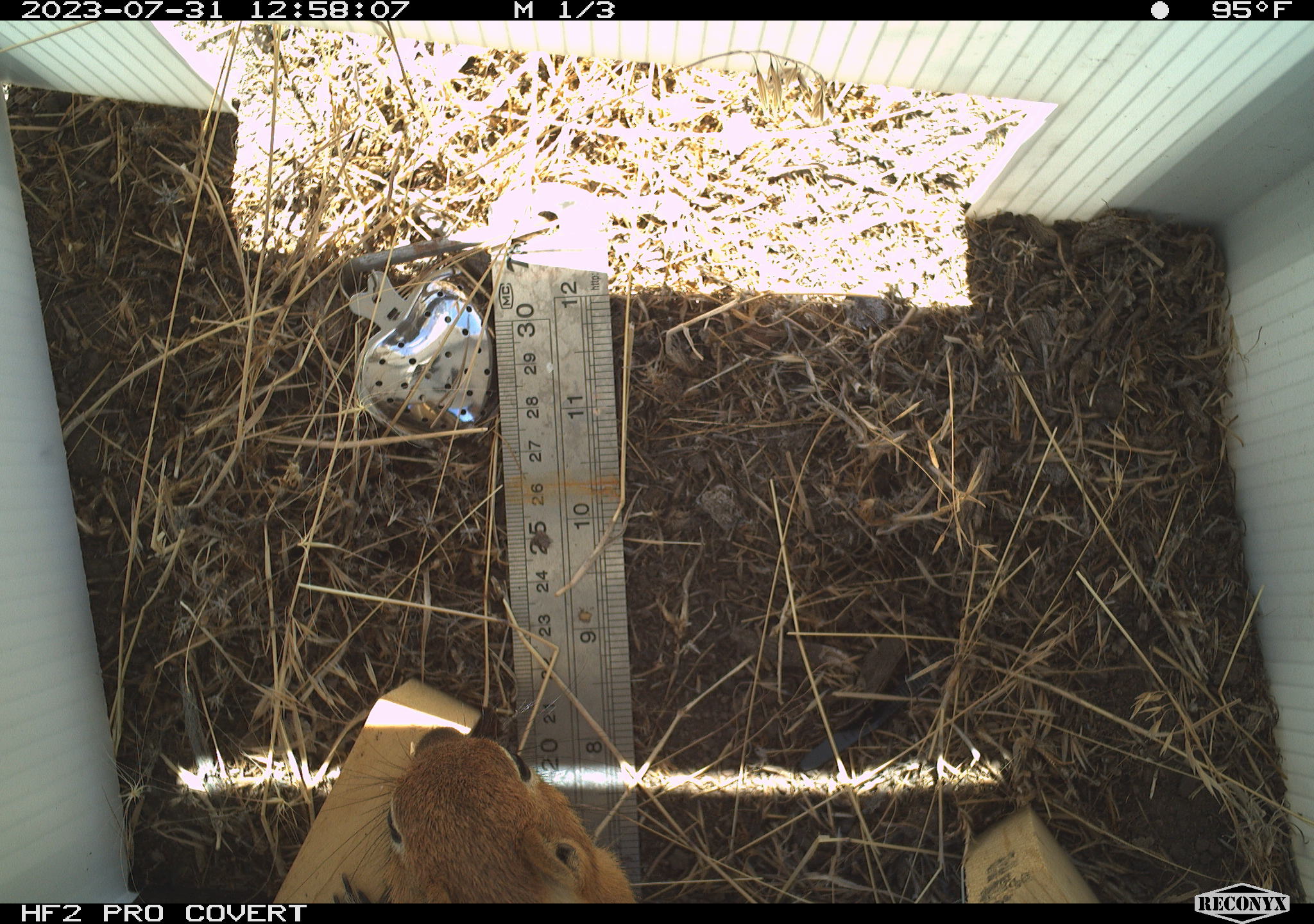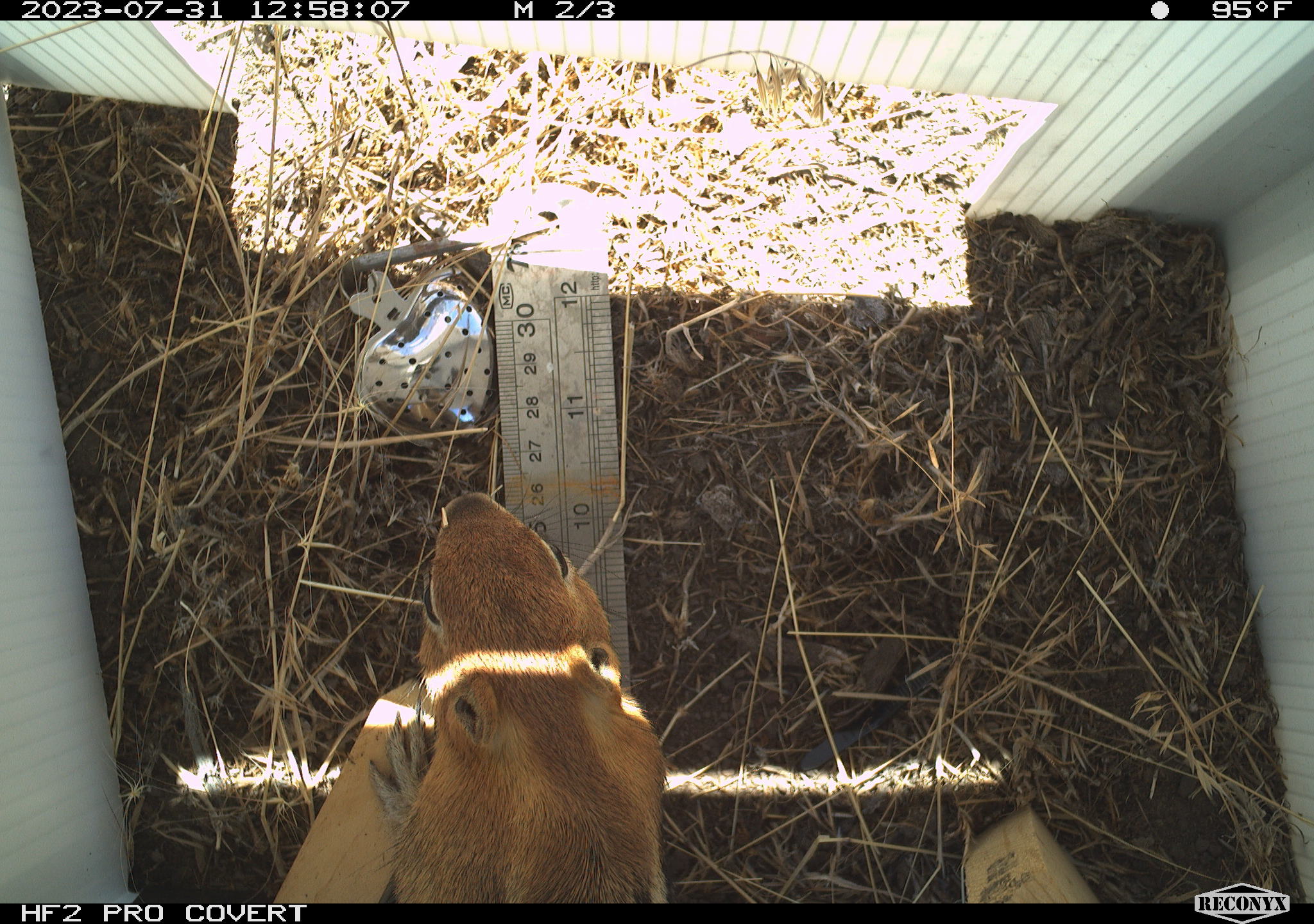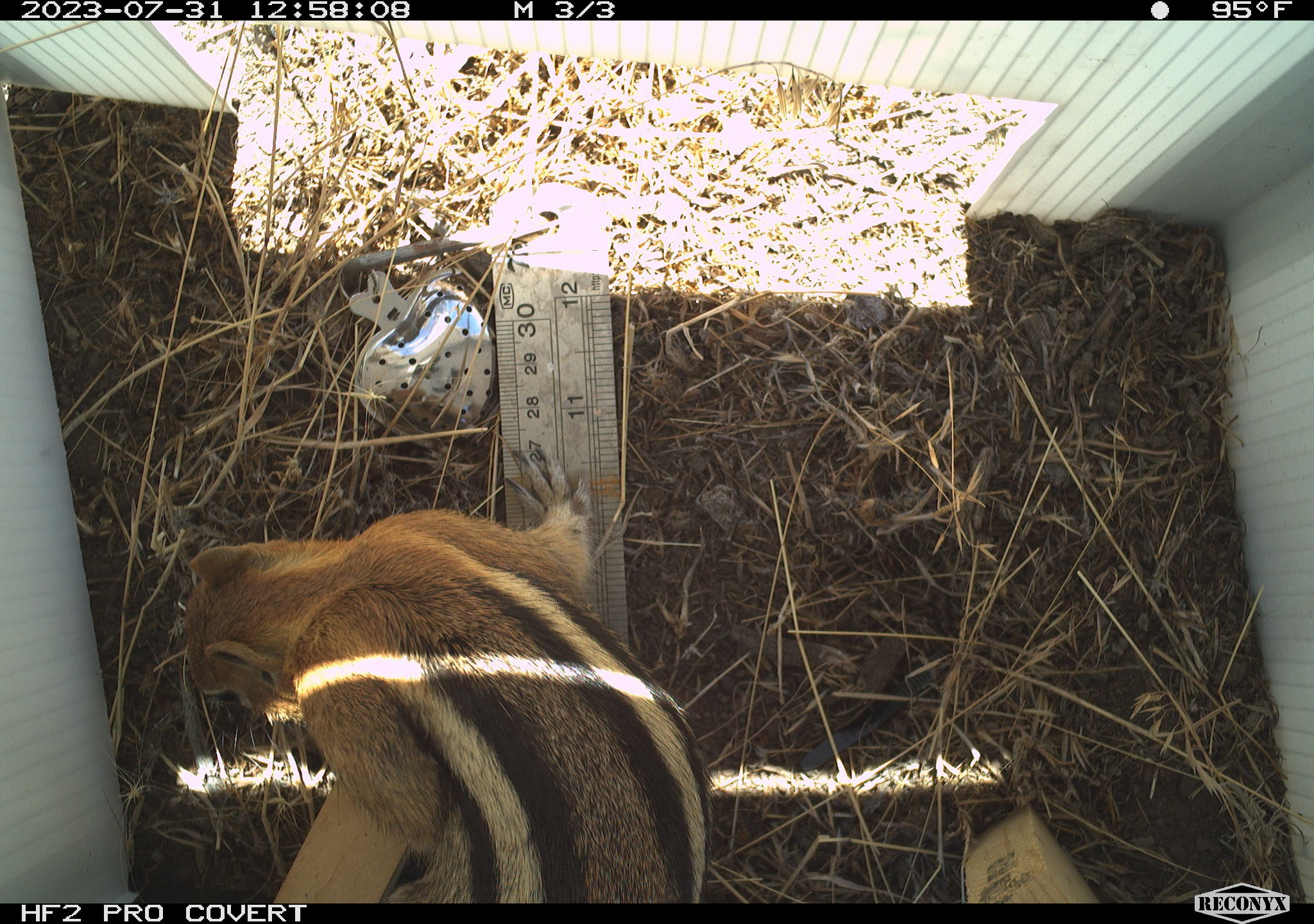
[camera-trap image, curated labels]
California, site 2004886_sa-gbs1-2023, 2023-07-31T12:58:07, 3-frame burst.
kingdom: Animalia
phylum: Chordata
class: Mammalia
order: Rodentia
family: Sciuridae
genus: Callospermophilus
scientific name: Callospermophilus lateralis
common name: golden mantled ground squirrel